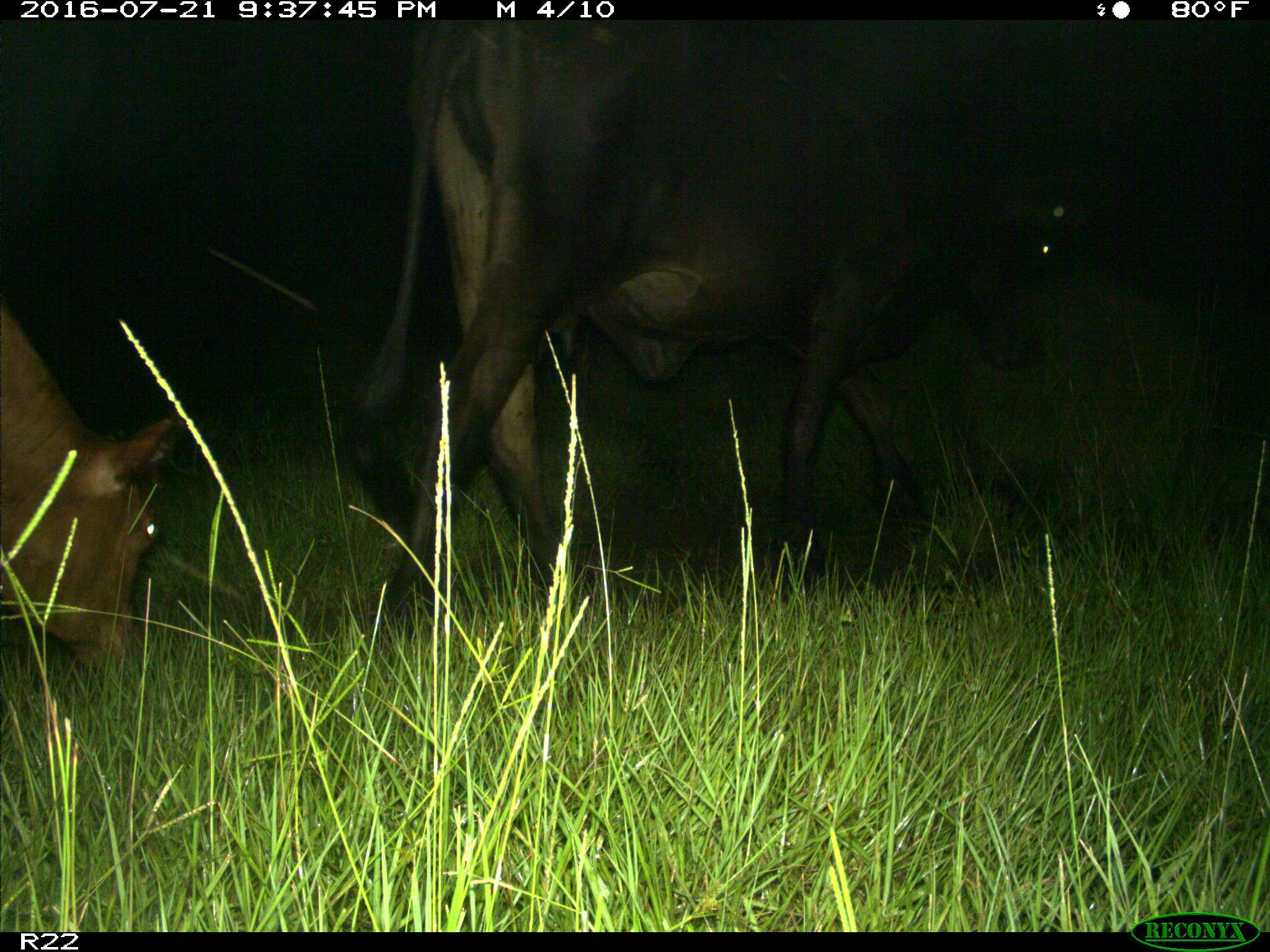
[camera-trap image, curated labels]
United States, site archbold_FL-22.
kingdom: Animalia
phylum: Chordata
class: Mammalia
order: Artiodactyla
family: Bovidae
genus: Bos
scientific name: Bos taurus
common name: domestic cow